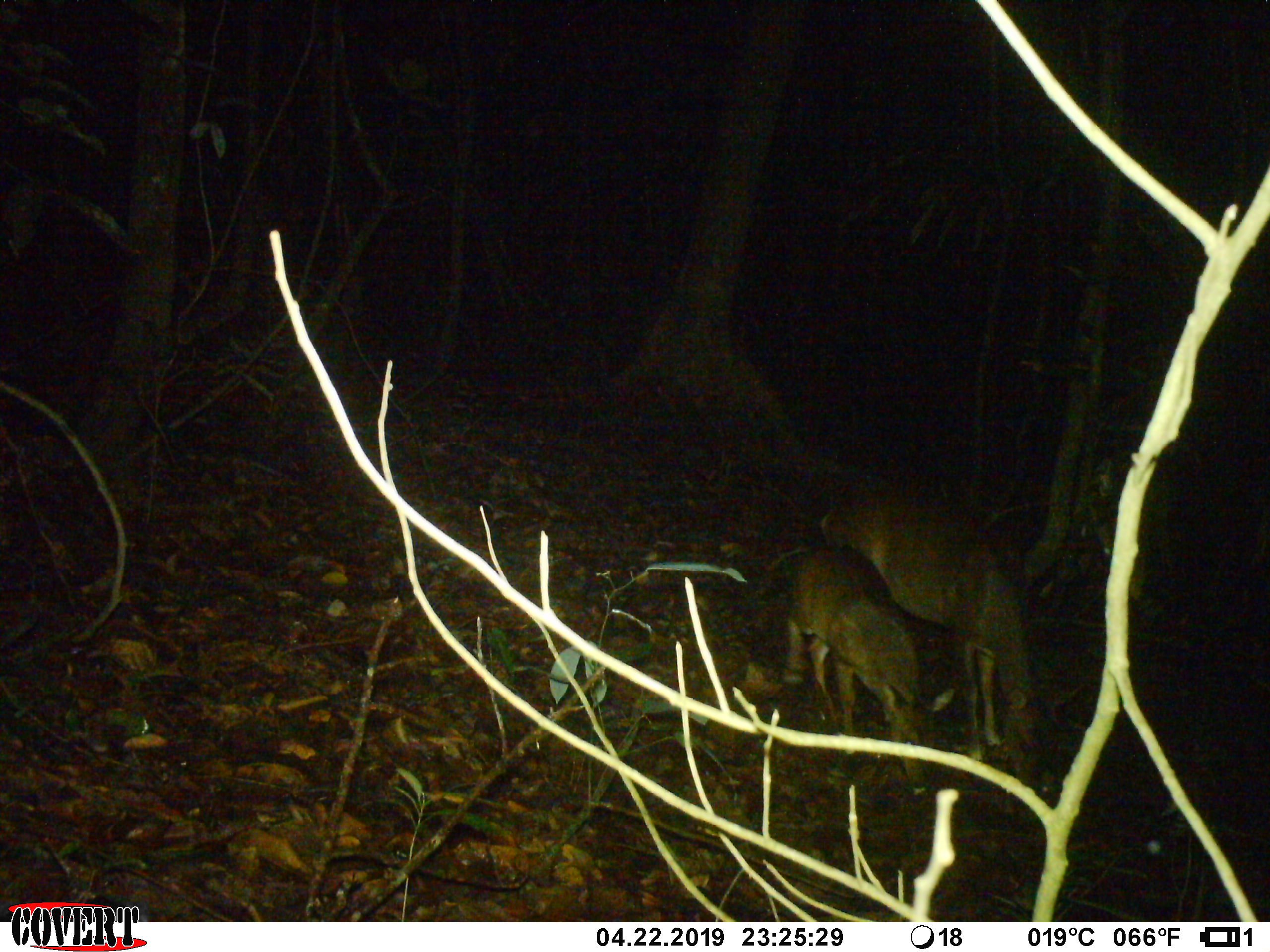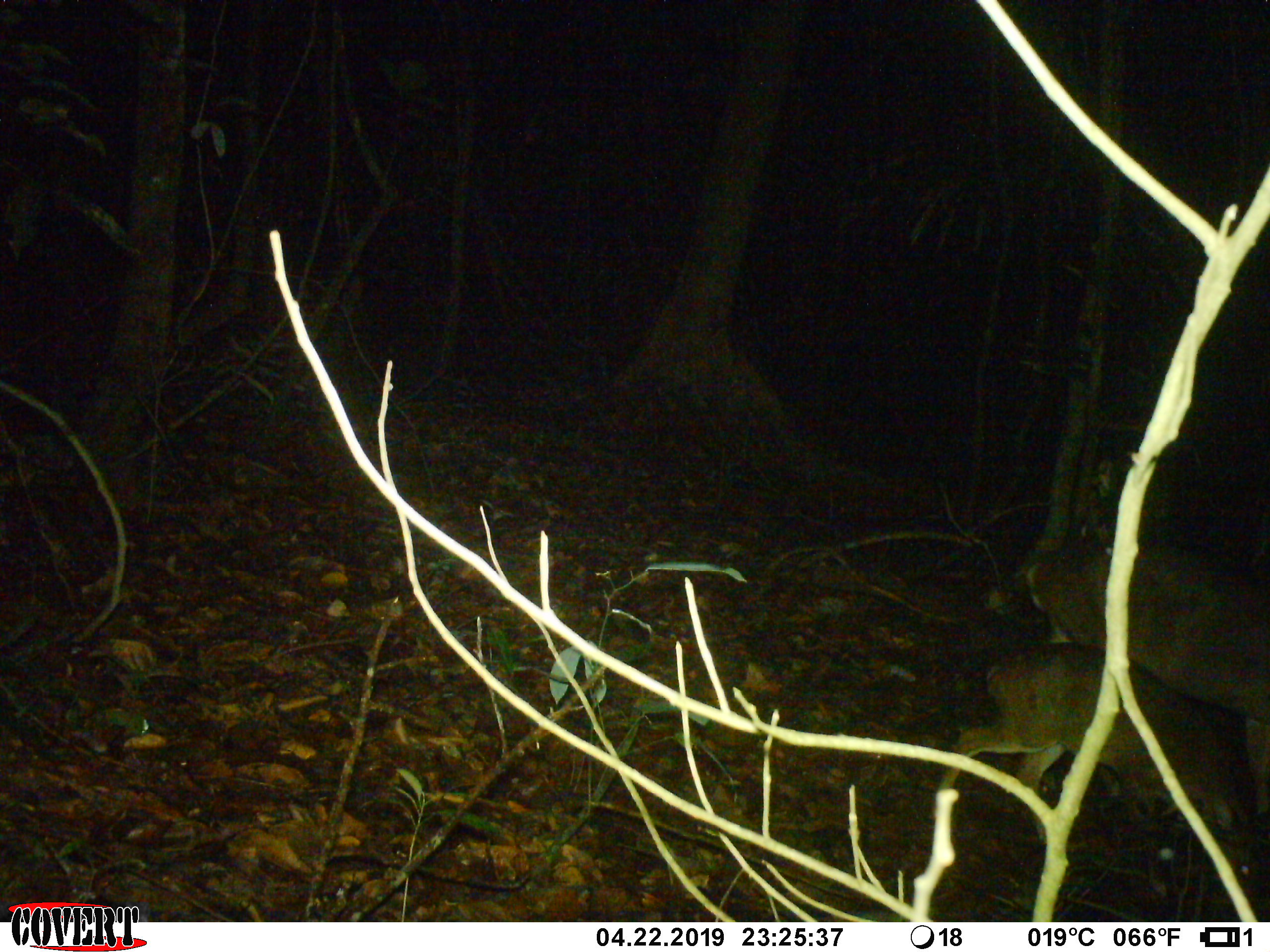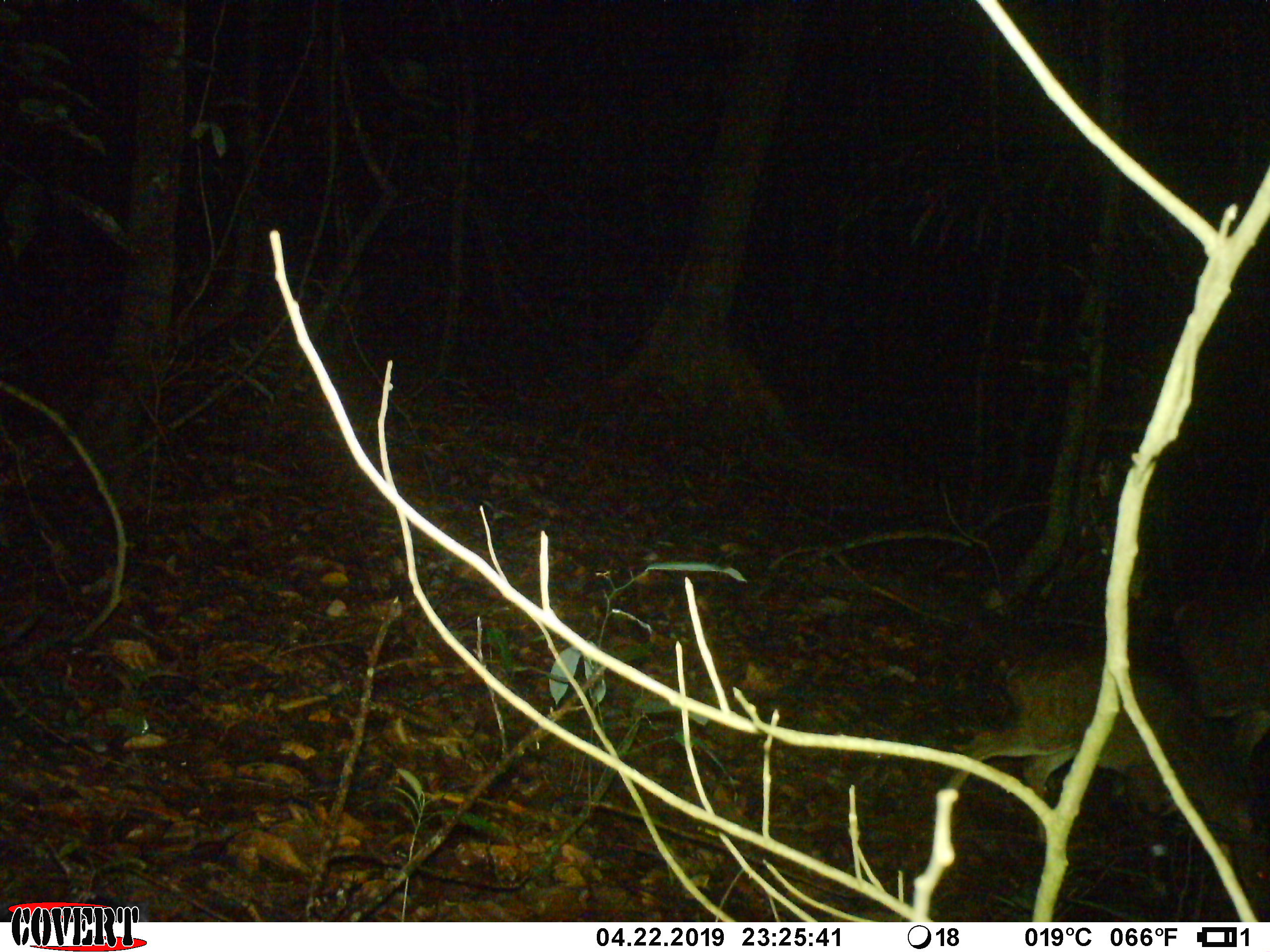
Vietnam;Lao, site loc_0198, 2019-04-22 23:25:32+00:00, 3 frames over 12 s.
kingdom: Animalia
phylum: Chordata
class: Mammalia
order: Artiodactyla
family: Cervidae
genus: Muntiacus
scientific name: Muntiacus vuquangensis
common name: large-antlered muntjac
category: large antlered muntjac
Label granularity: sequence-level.